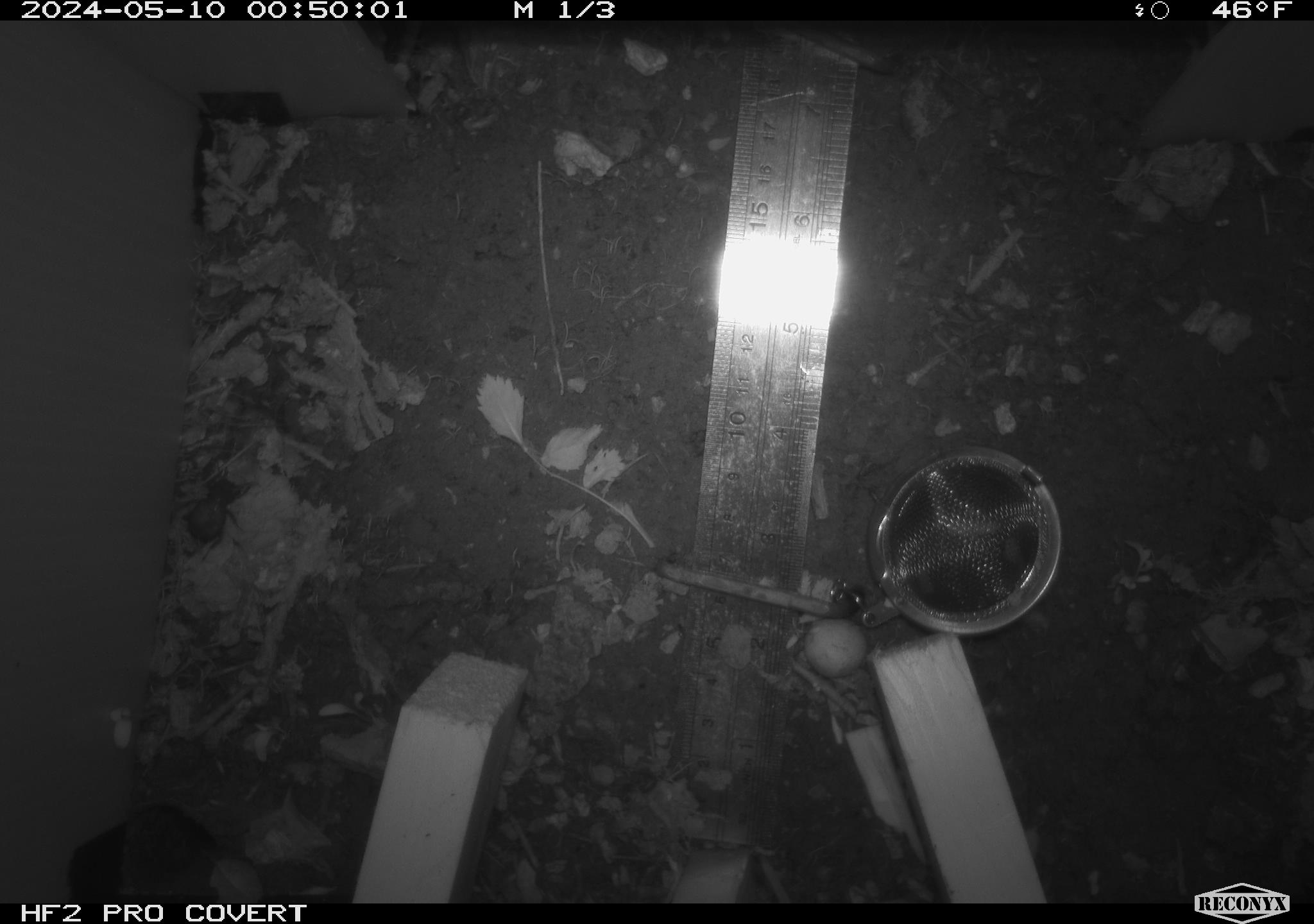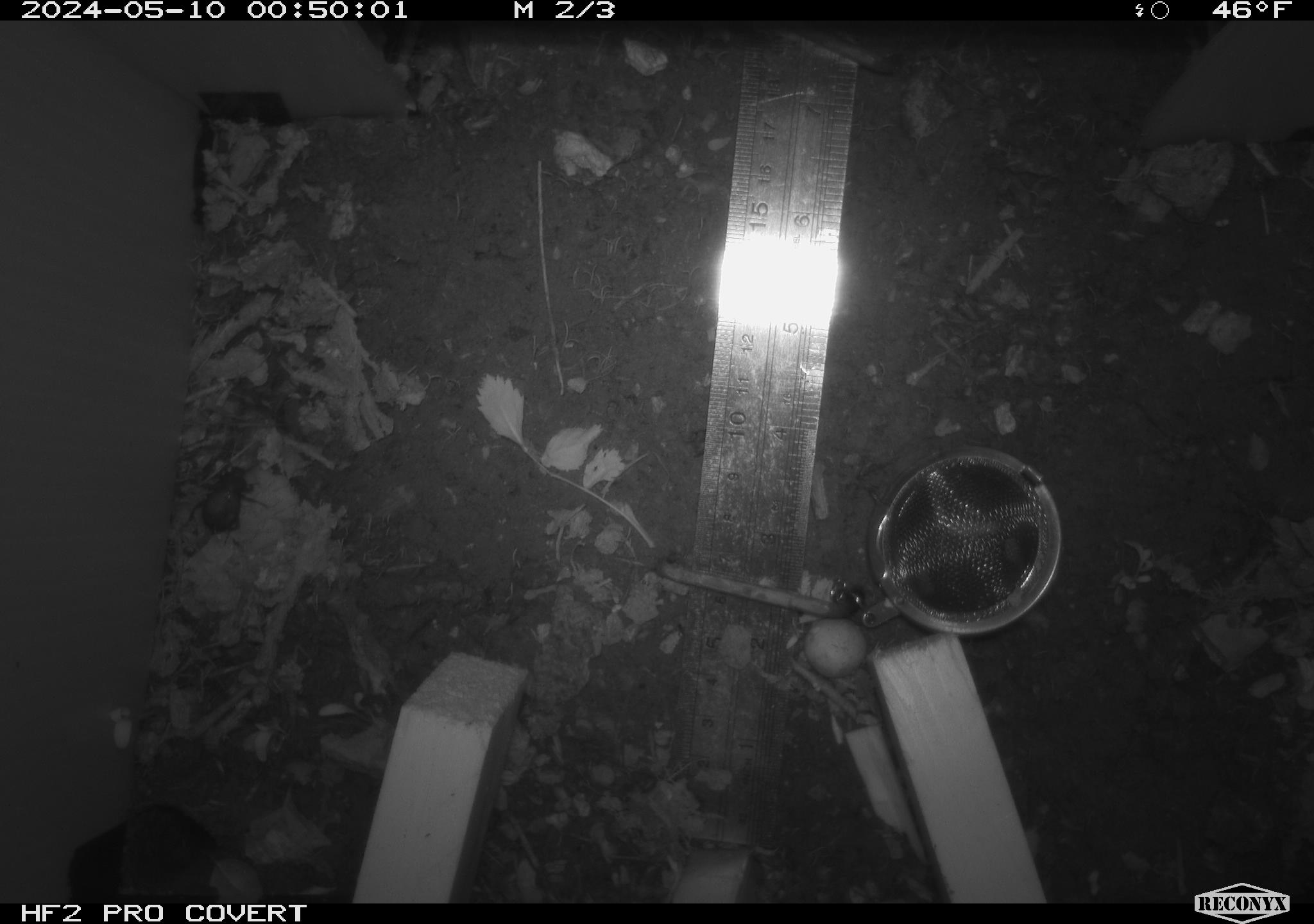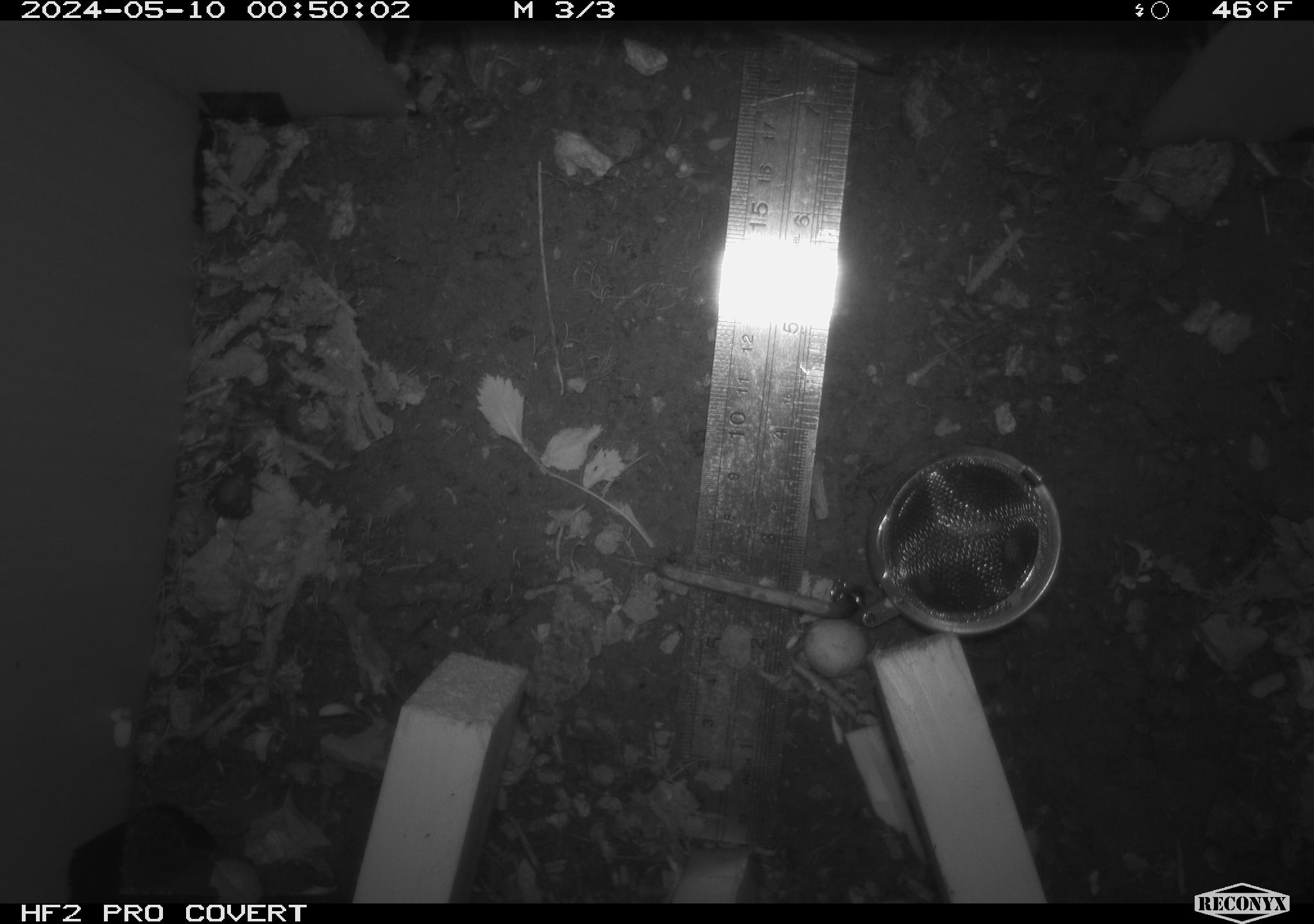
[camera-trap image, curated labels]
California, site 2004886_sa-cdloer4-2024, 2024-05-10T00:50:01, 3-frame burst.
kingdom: Animalia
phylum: Arthropoda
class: Insecta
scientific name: Insecta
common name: insect